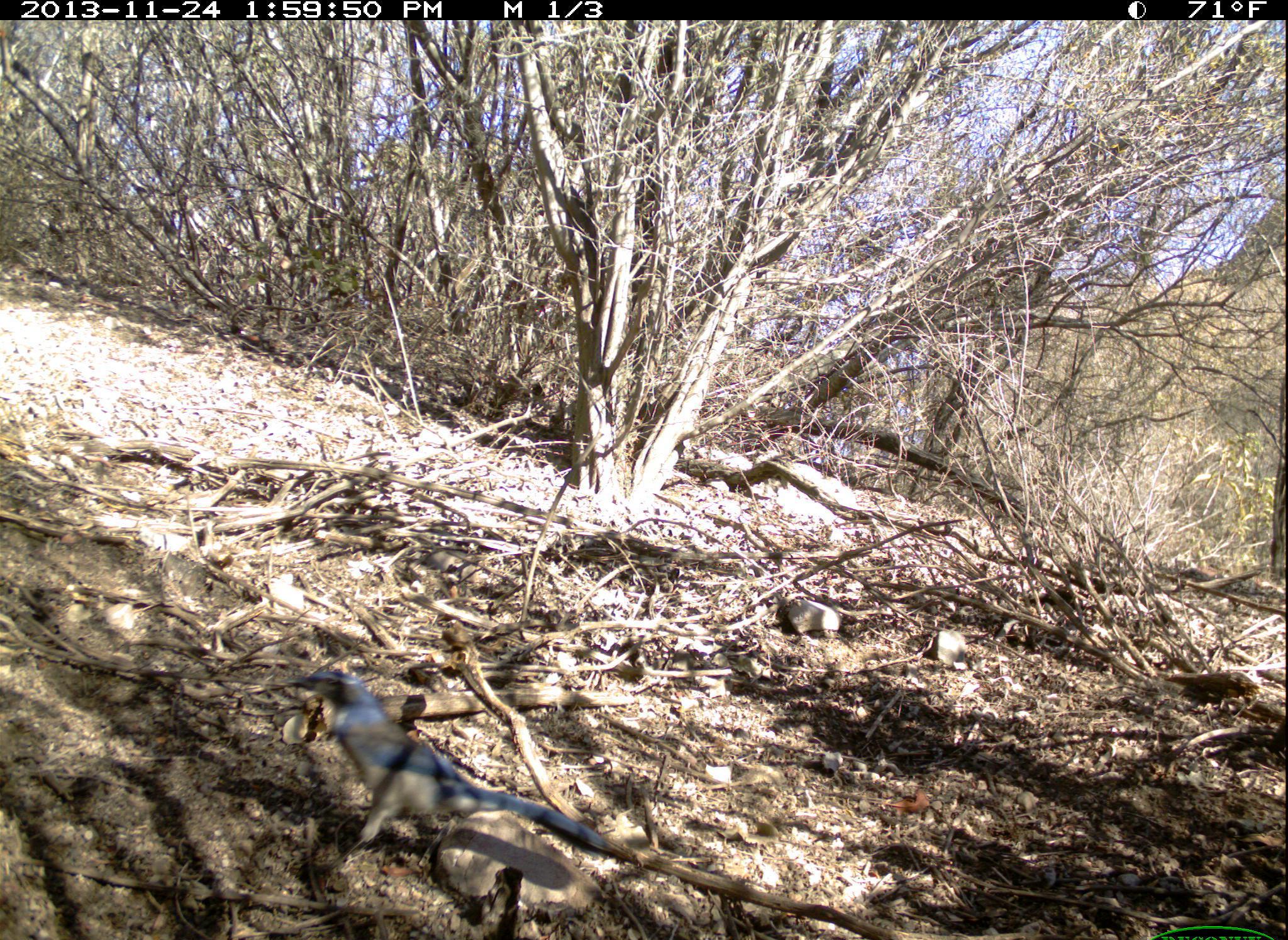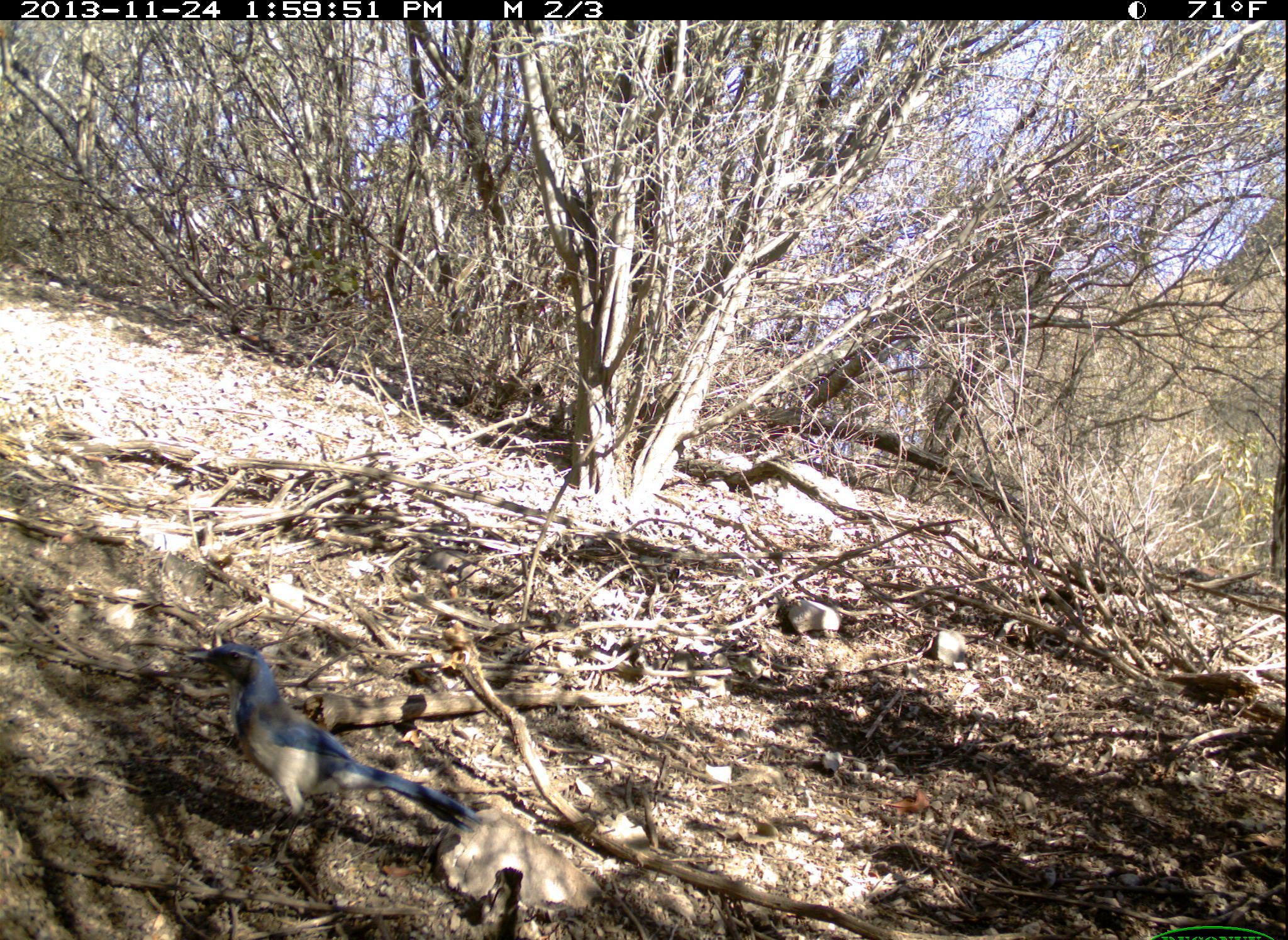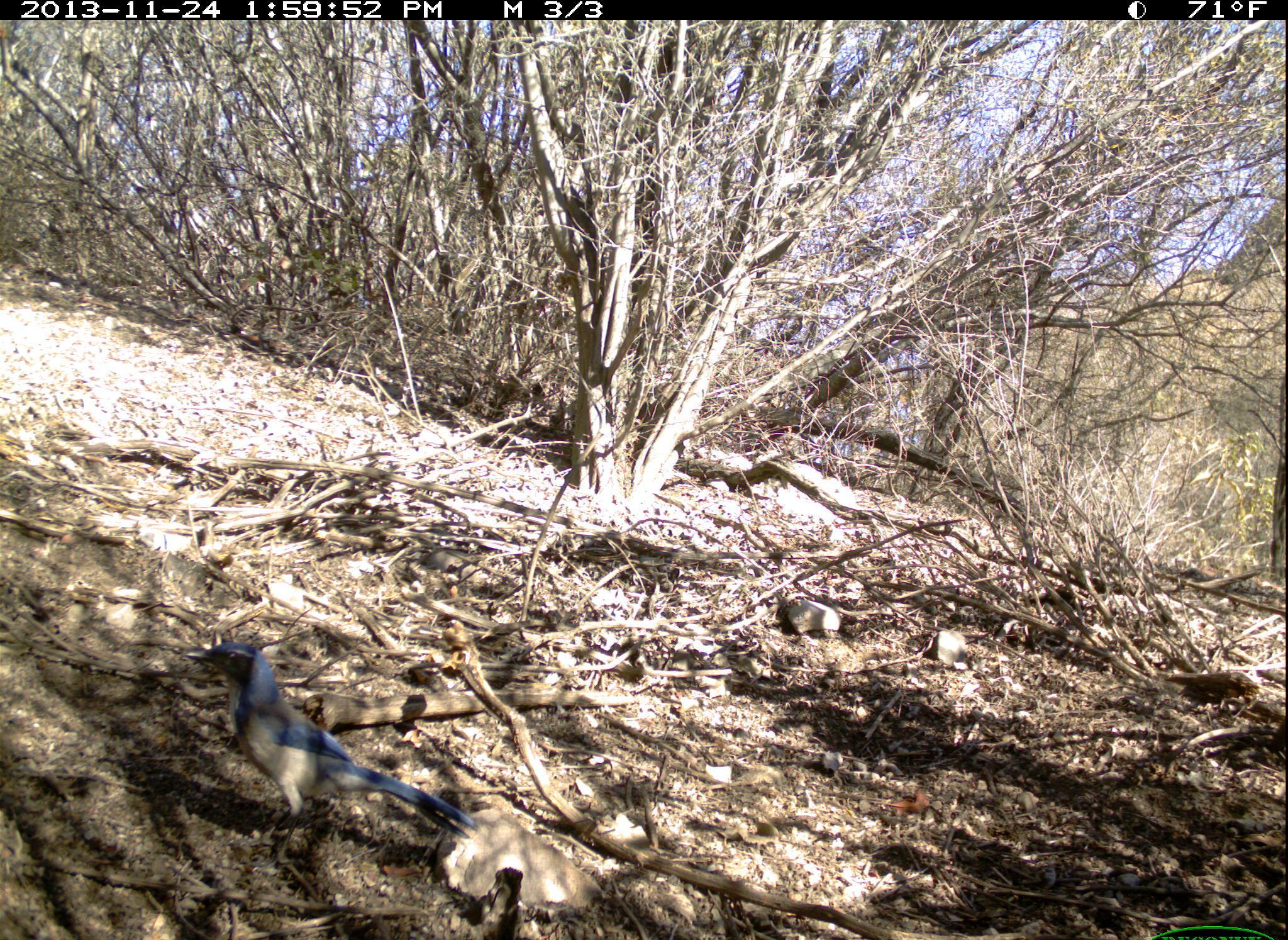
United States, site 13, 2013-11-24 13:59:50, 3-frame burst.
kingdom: Animalia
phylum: Chordata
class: Aves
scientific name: Aves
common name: bird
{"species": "bird (Aves)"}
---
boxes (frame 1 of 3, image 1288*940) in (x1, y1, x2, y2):
bird: (286, 666, 619, 858)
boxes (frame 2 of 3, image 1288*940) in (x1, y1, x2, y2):
bird: (189, 644, 484, 871)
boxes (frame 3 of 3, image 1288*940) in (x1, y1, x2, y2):
bird: (186, 642, 480, 873)